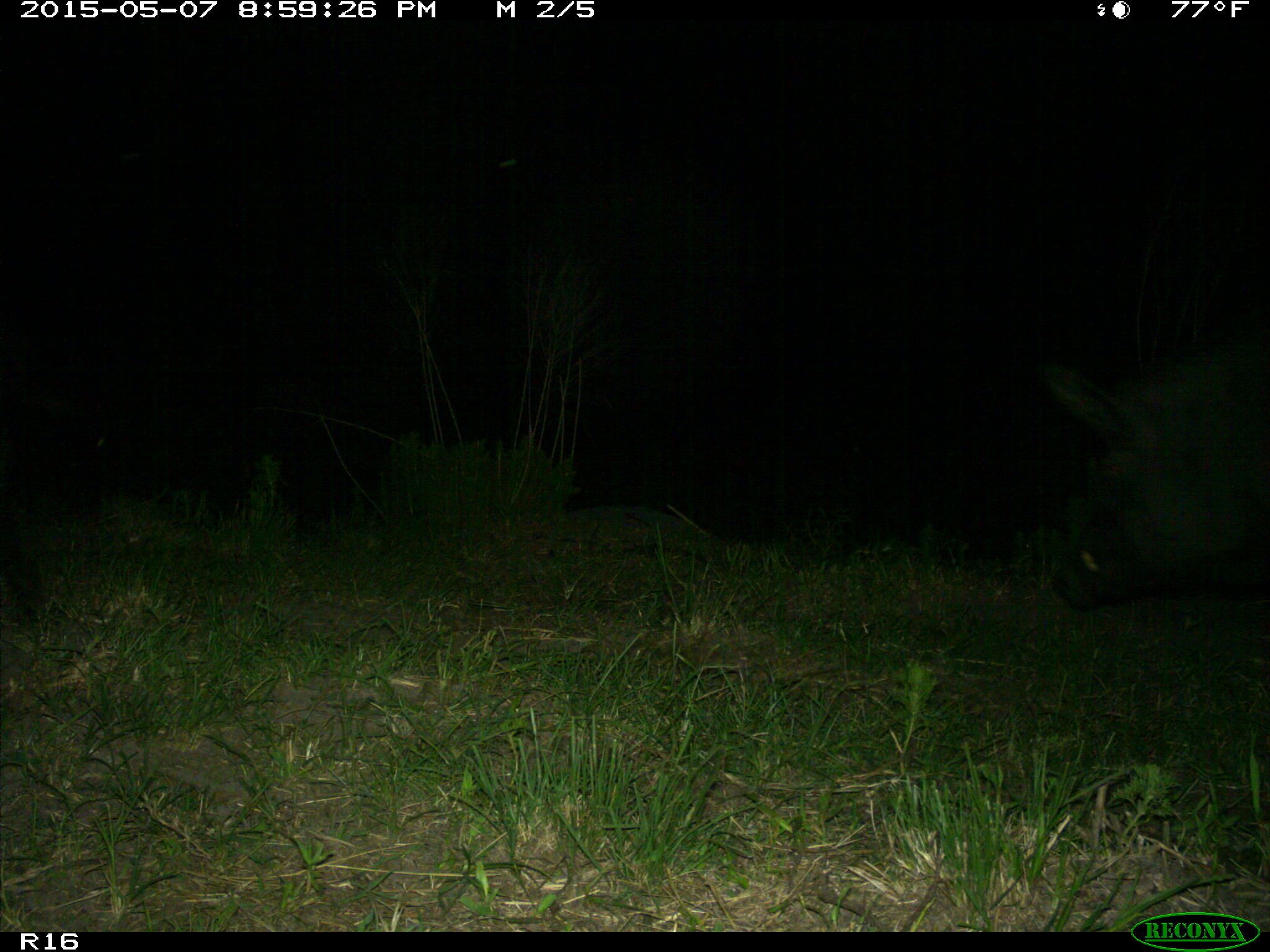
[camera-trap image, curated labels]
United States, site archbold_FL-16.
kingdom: Animalia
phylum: Chordata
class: Mammalia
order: Artiodactyla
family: Suidae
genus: Sus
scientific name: Sus scrofa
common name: wild boar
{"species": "Sus scrofa (wild boar)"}